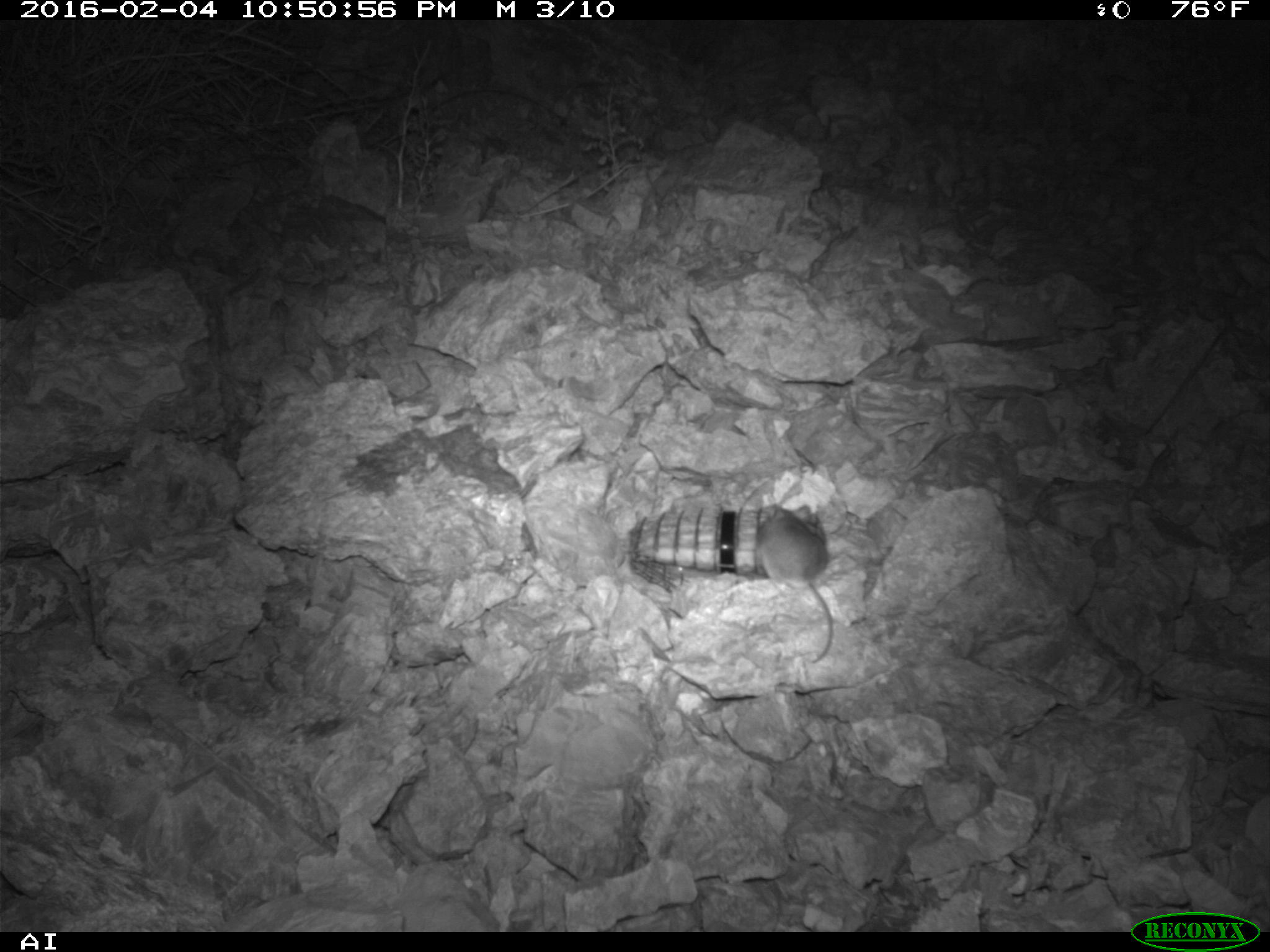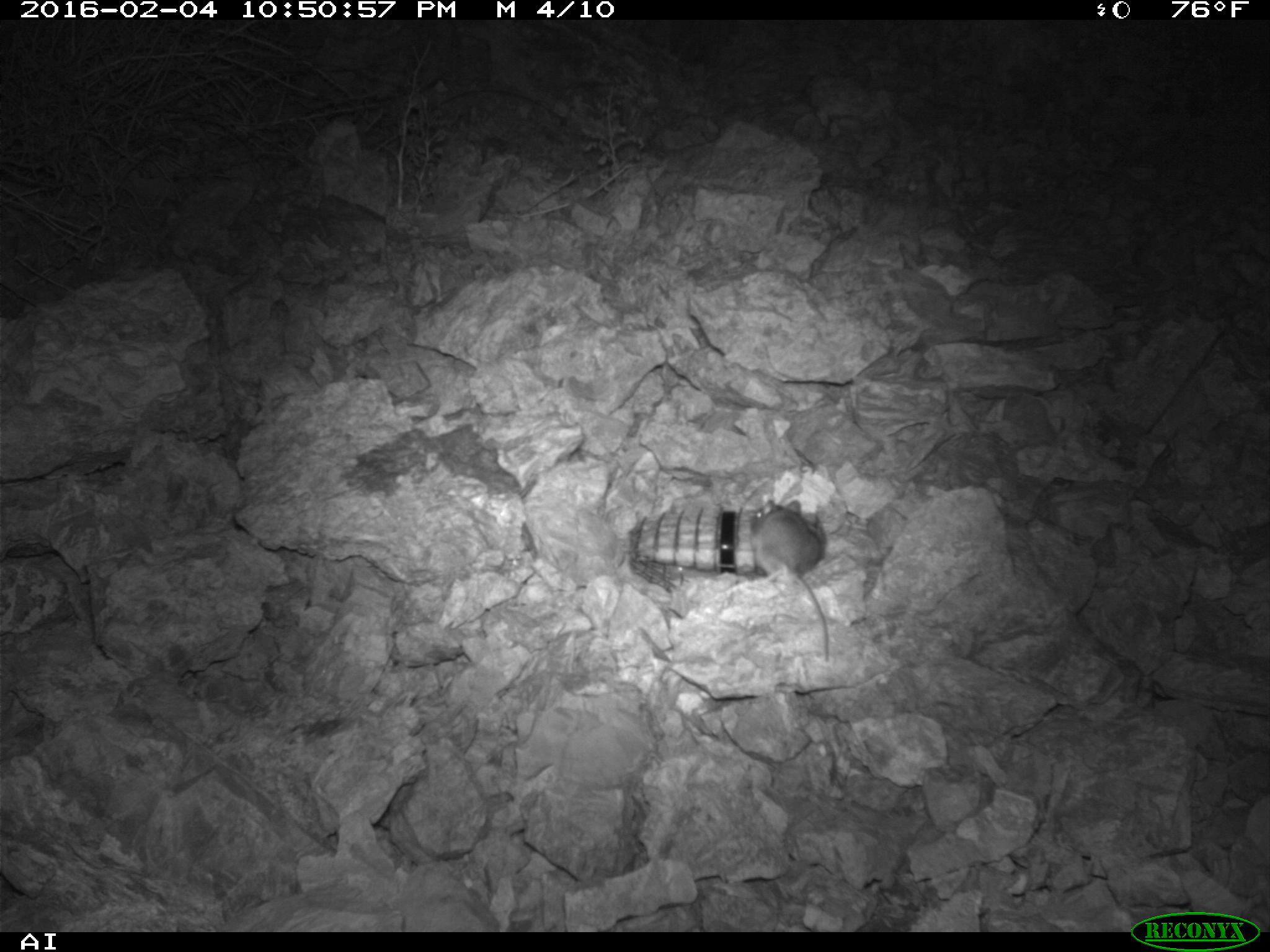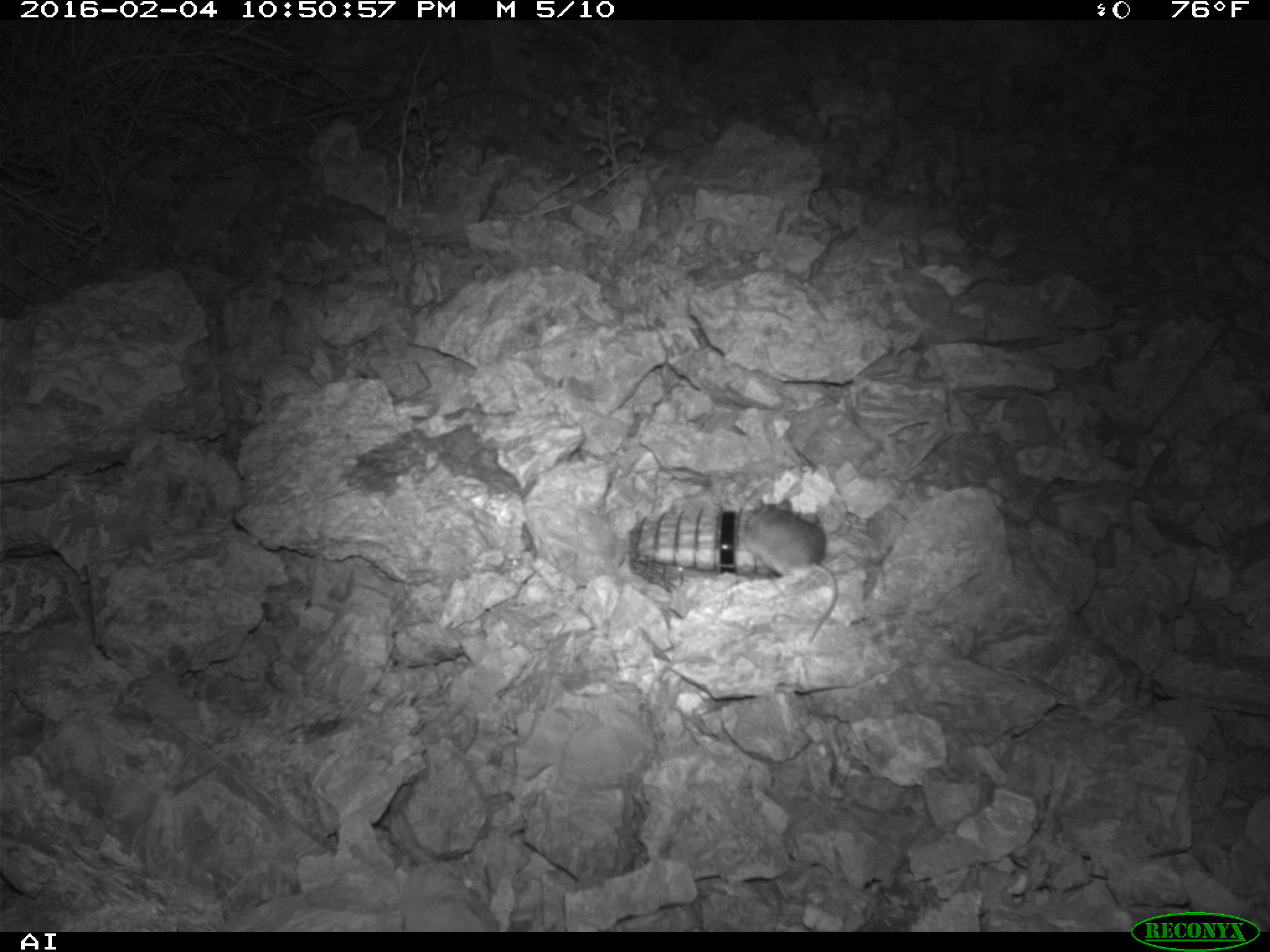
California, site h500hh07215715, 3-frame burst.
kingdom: Animalia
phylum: Chordata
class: Mammalia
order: Rodentia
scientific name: Rodentia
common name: rodent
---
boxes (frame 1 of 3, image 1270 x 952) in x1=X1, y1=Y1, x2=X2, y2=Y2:
rodent: x1=756, y1=501, x2=833, y2=663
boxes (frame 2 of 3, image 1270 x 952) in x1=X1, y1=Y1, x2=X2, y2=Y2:
rodent: x1=750, y1=498, x2=832, y2=663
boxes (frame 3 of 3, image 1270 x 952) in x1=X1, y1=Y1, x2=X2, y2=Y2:
rodent: x1=744, y1=495, x2=840, y2=645